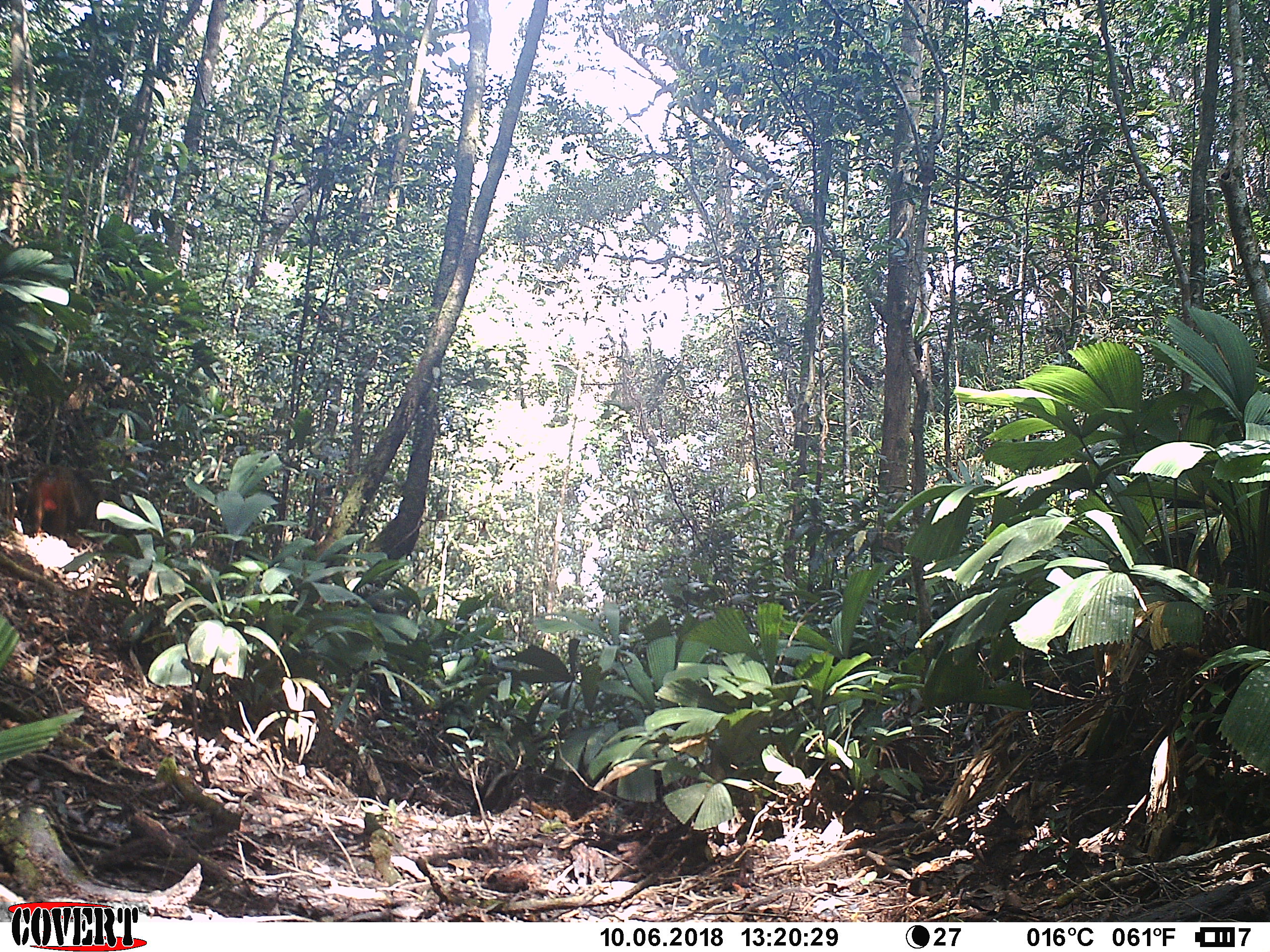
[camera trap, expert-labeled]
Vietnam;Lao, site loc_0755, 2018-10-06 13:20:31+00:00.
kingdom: Animalia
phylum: Chordata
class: Mammalia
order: Primates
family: Cercopithecidae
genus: Macaca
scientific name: Macaca arctoides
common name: stump-tailed macaque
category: stump tailed macaque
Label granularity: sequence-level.